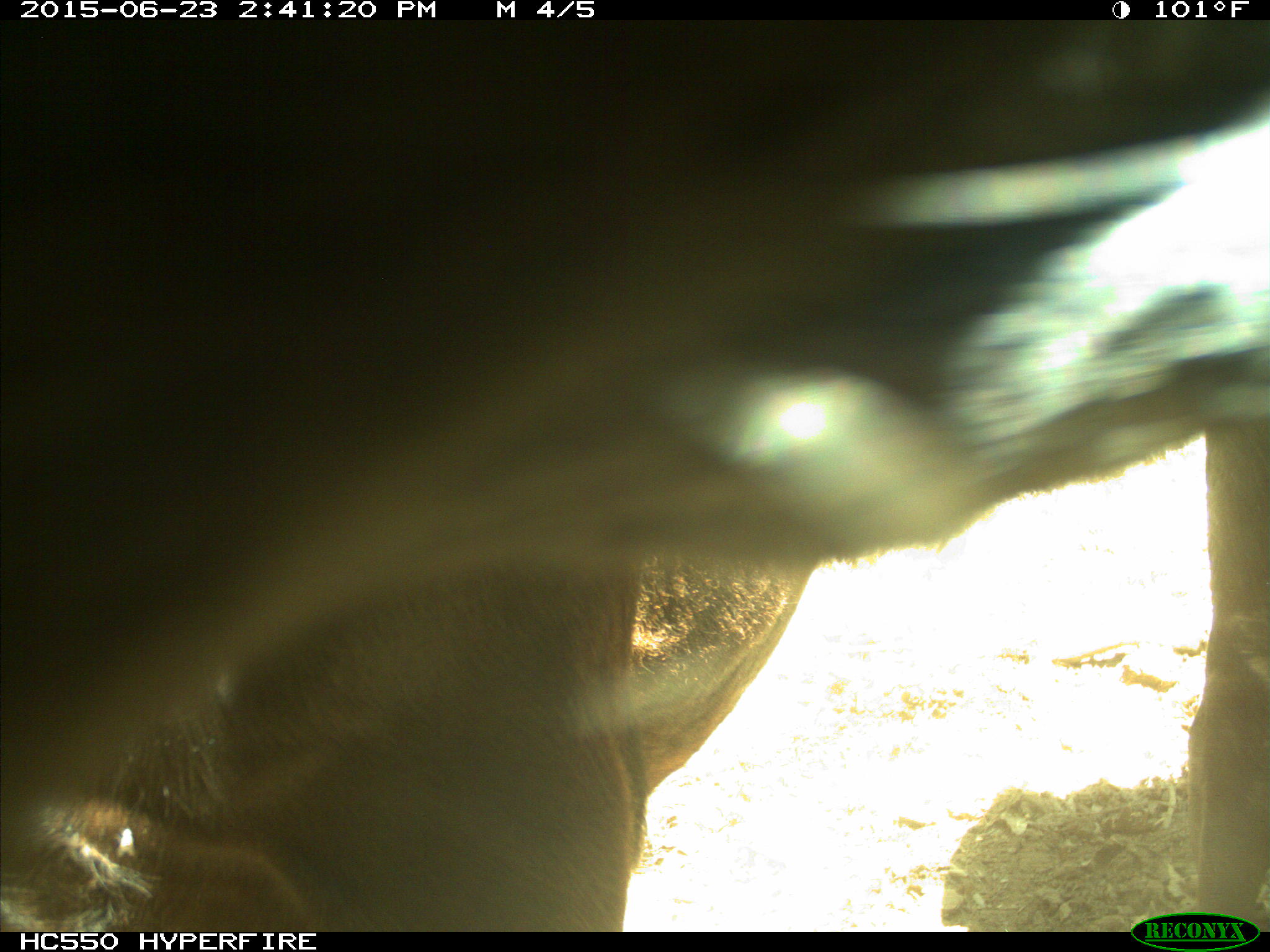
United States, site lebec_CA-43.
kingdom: Animalia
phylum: Chordata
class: Mammalia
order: Artiodactyla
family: Bovidae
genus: Bos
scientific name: Bos taurus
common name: domestic cow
Bos taurus (domestic cow).